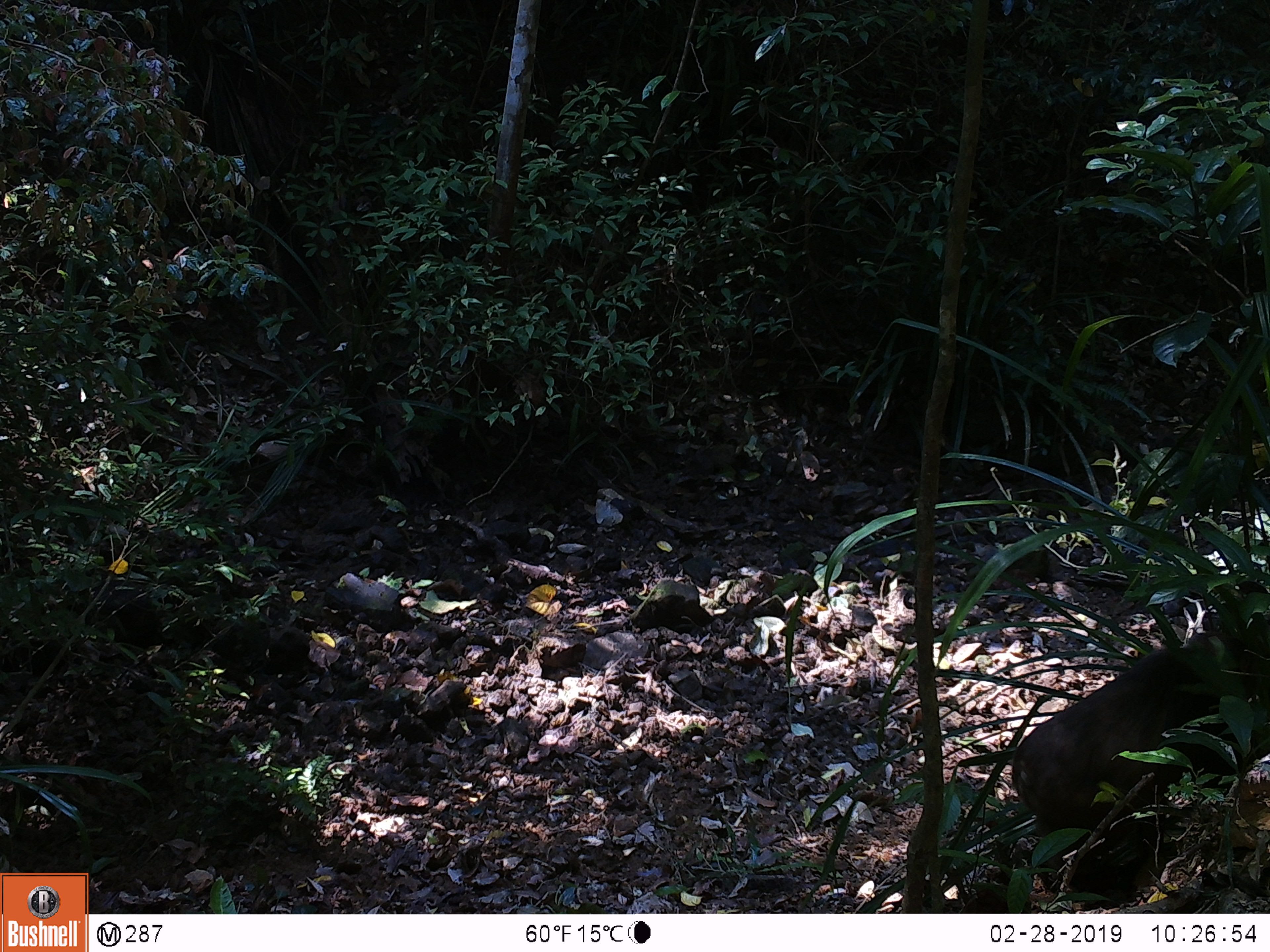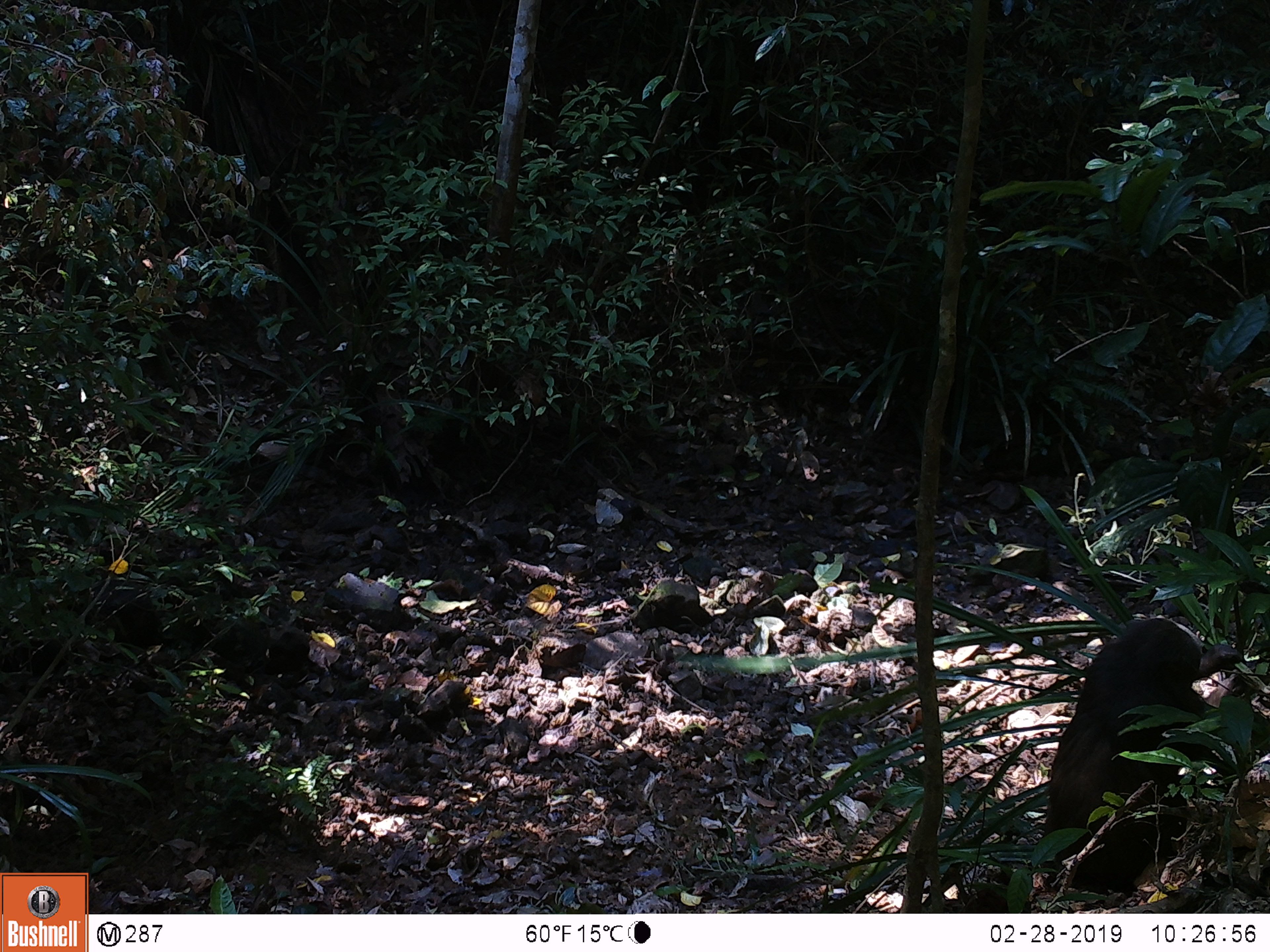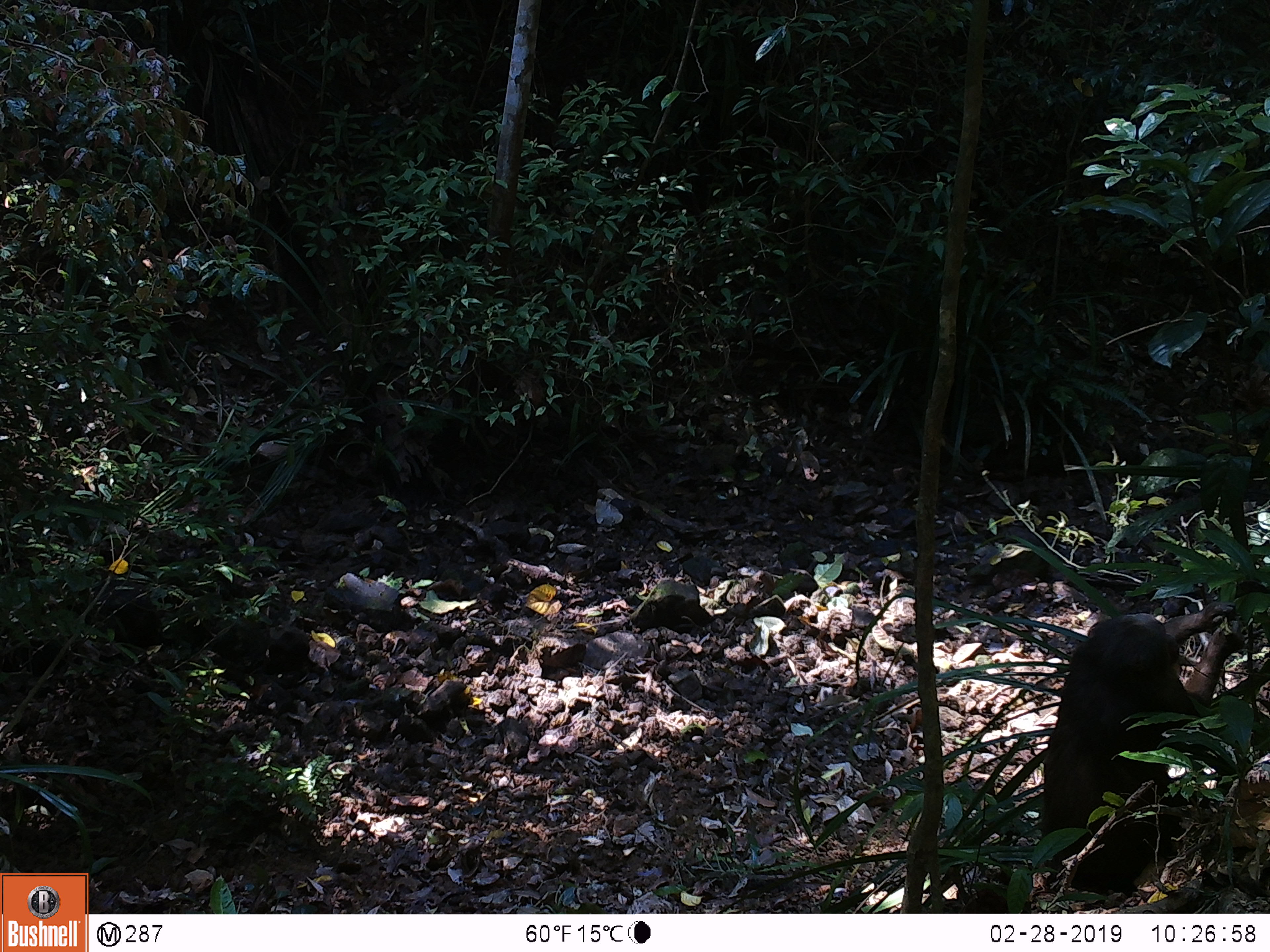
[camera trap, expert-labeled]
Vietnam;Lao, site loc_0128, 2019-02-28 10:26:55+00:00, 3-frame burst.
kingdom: Animalia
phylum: Chordata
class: Mammalia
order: Primates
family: Cercopithecidae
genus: Macaca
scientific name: Macaca arctoides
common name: stump-tailed macaque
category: stump tailed macaque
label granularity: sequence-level